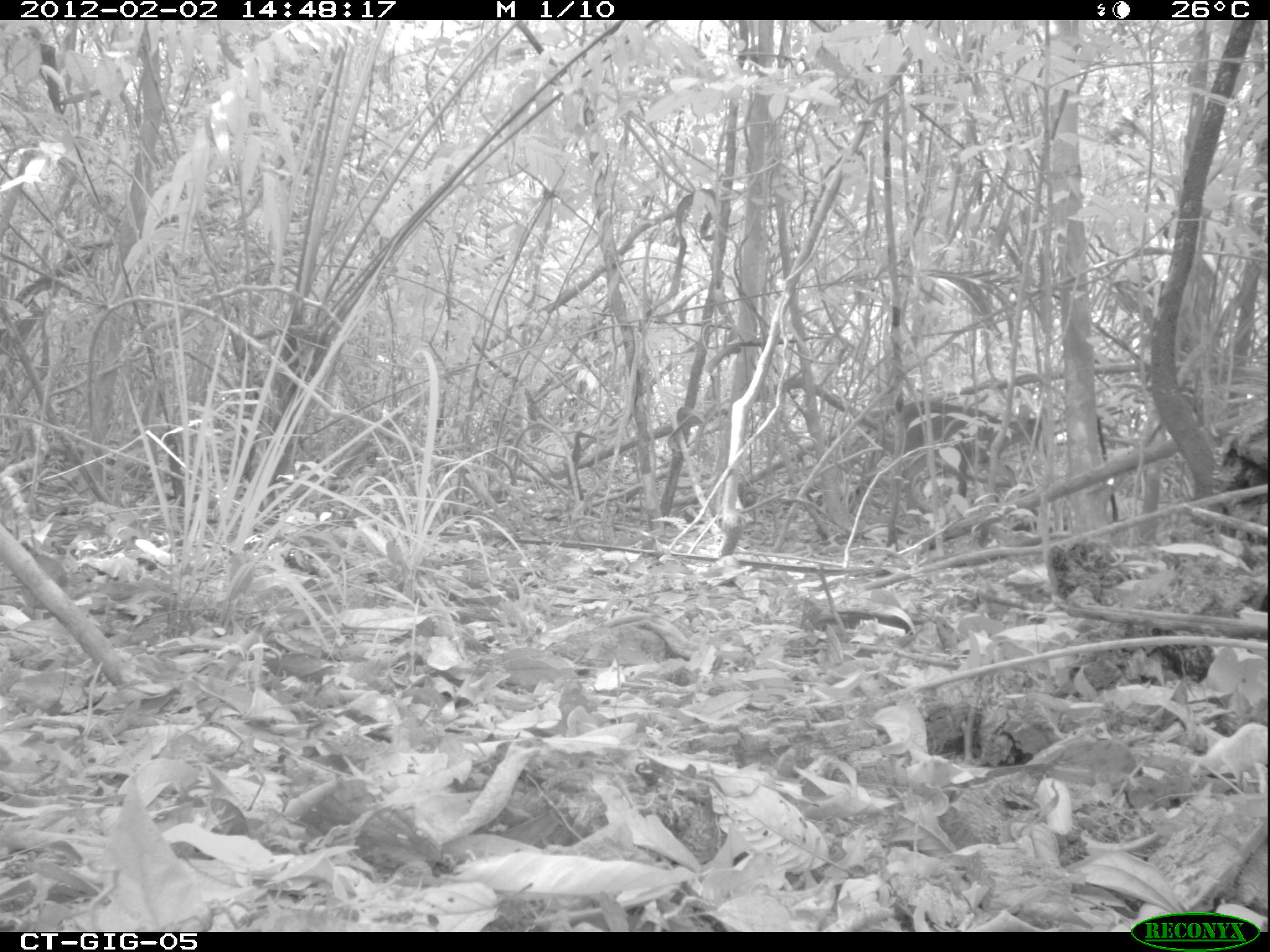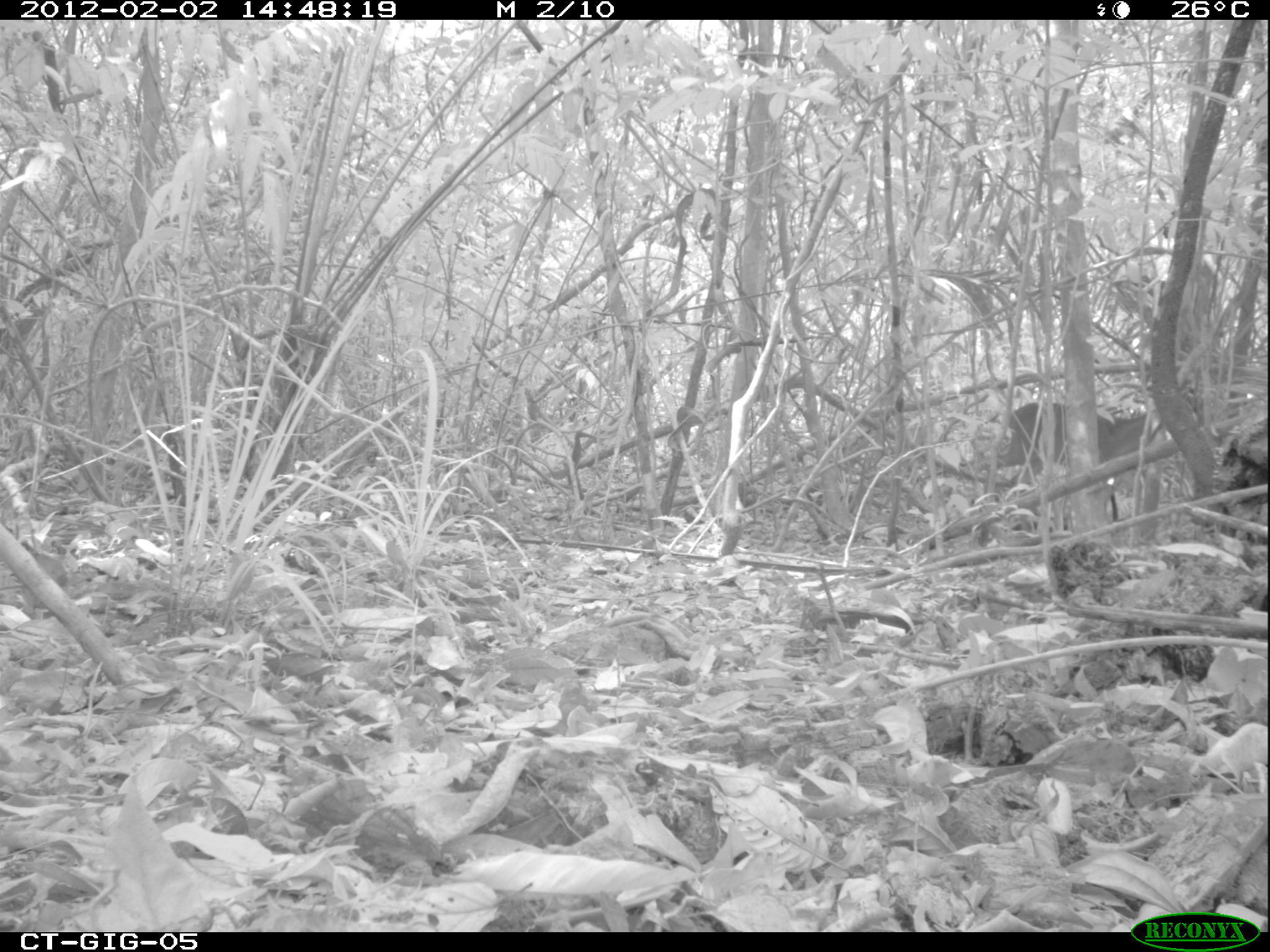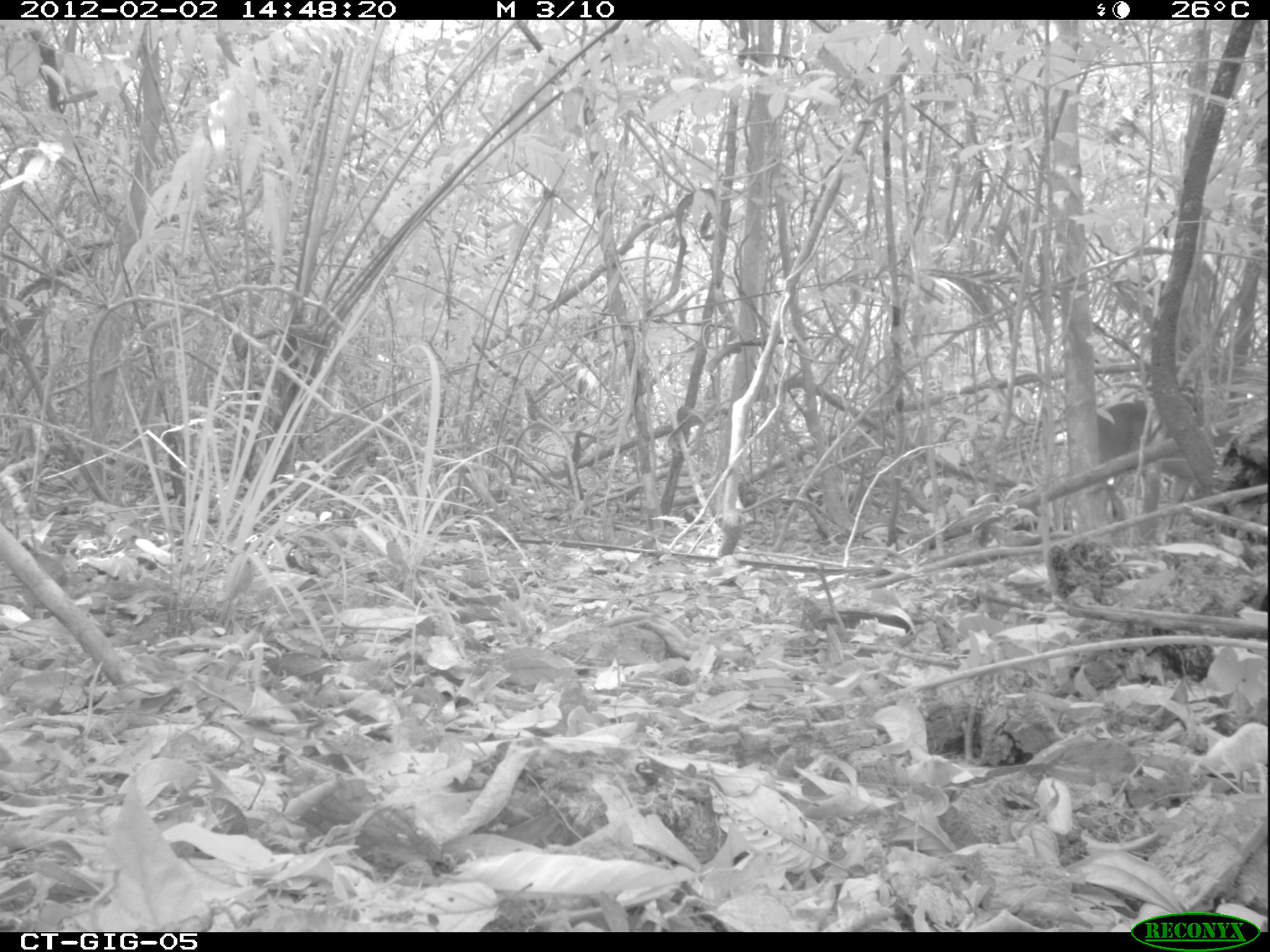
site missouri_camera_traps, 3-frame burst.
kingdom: Animalia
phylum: Chordata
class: Mammalia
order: Artiodactyla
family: Cervidae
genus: Odocoileus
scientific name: Odocoileus virginianus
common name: white-tailed deer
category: white tailed deer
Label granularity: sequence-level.